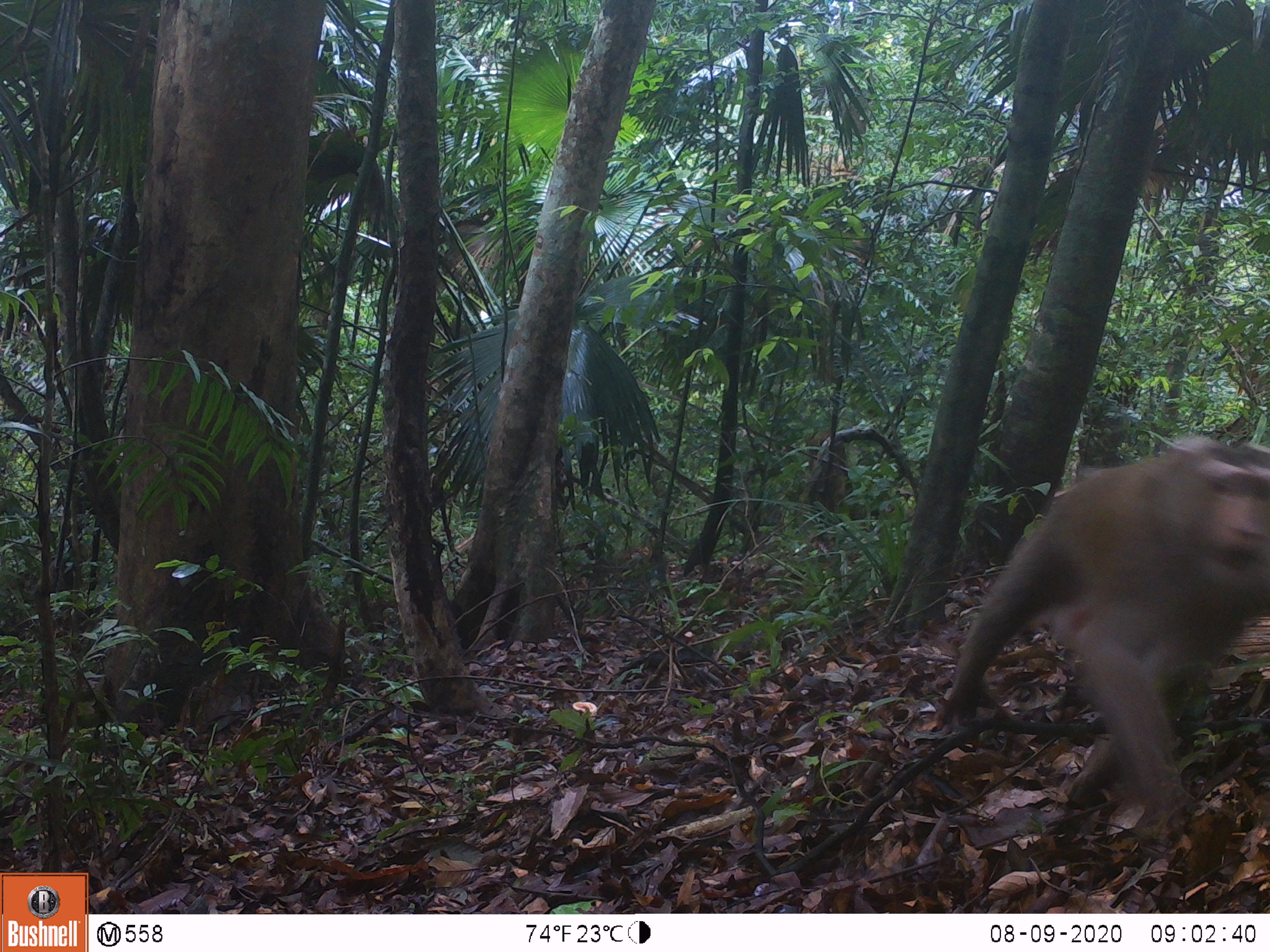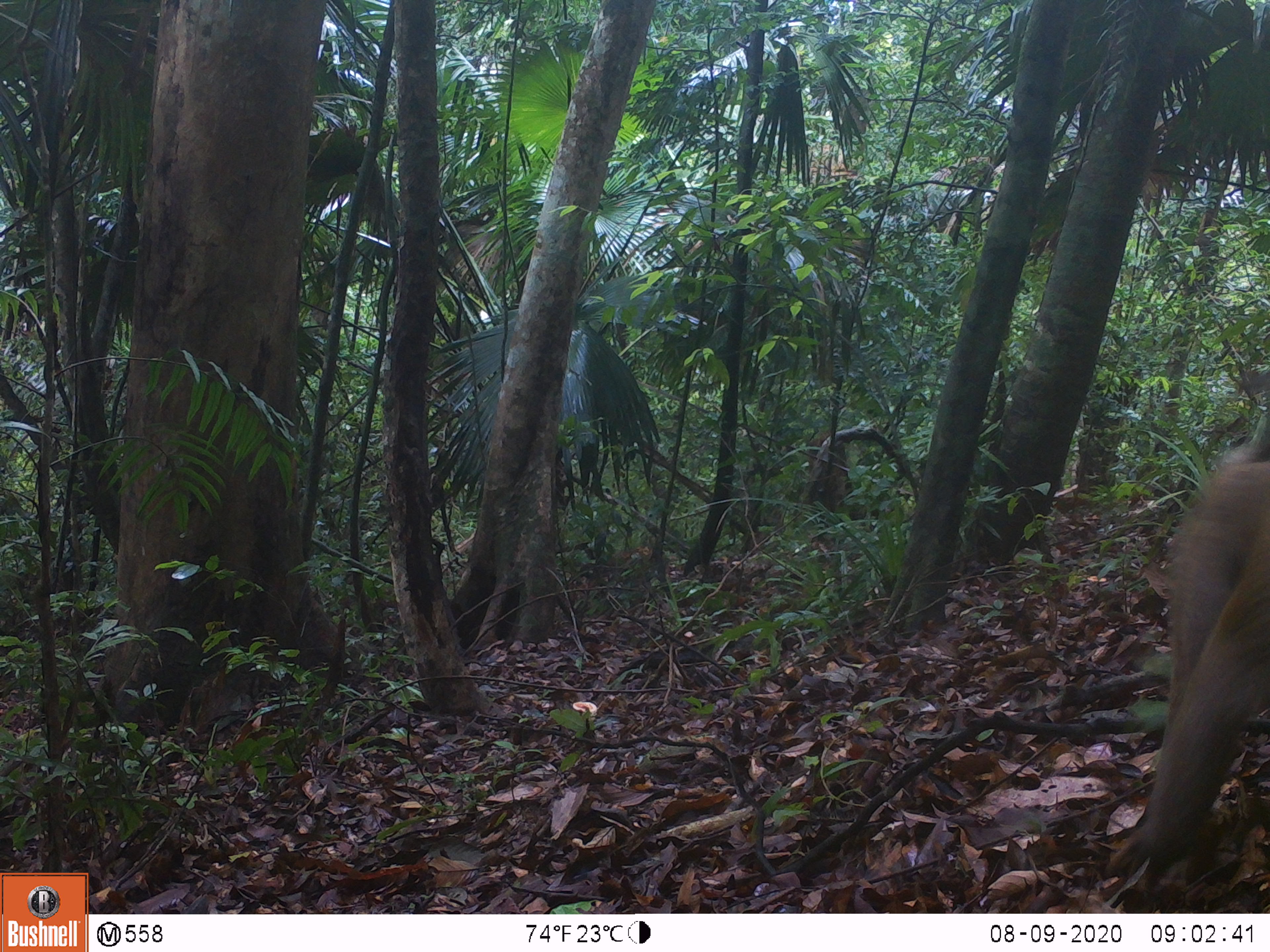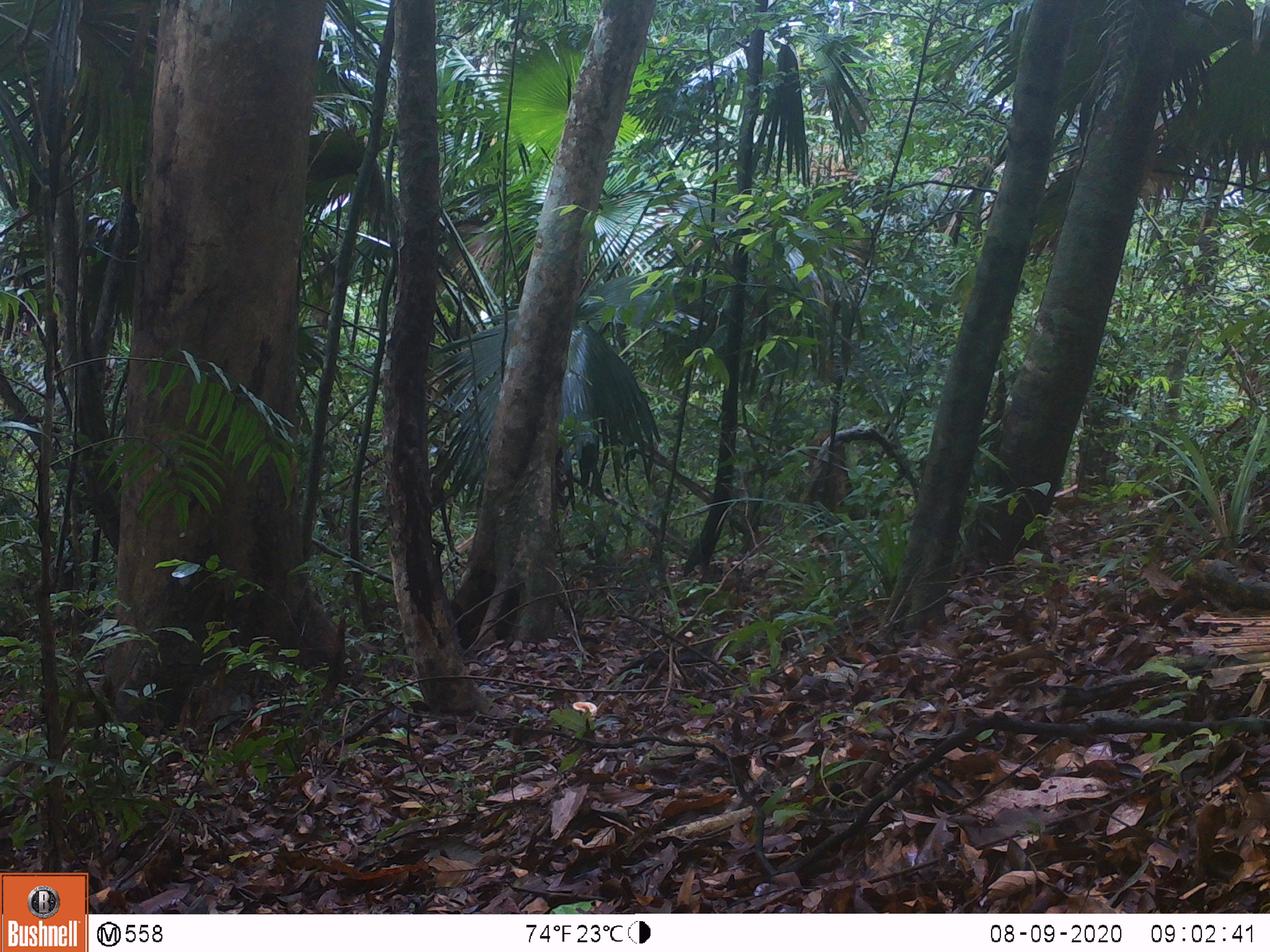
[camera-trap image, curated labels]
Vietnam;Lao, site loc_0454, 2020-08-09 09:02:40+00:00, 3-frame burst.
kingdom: Animalia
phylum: Chordata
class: Mammalia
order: Primates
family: Cercopithecidae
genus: Macaca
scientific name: Macaca nemestrina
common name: pig-tailed macaque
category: pig tailed macaque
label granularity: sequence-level